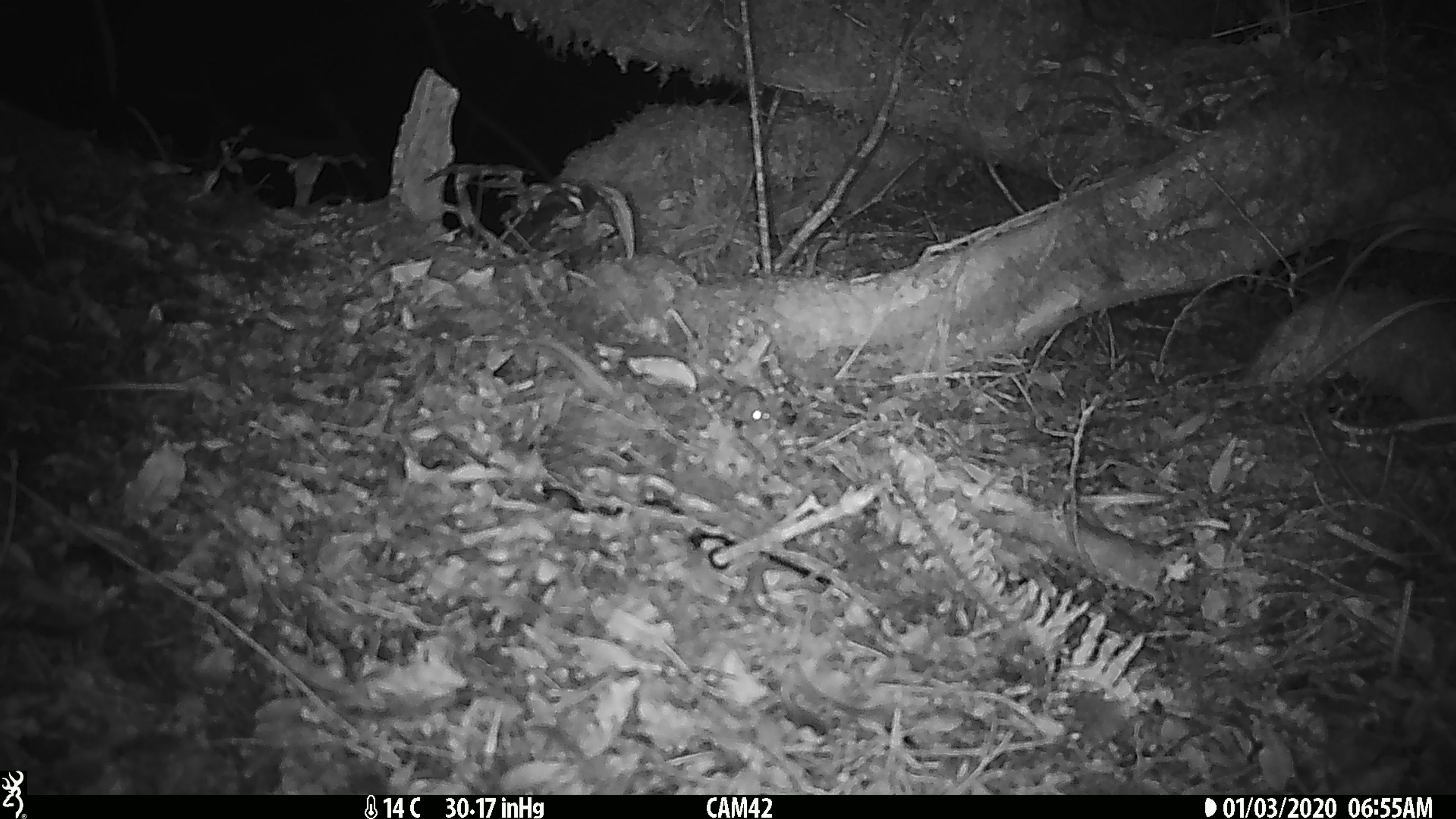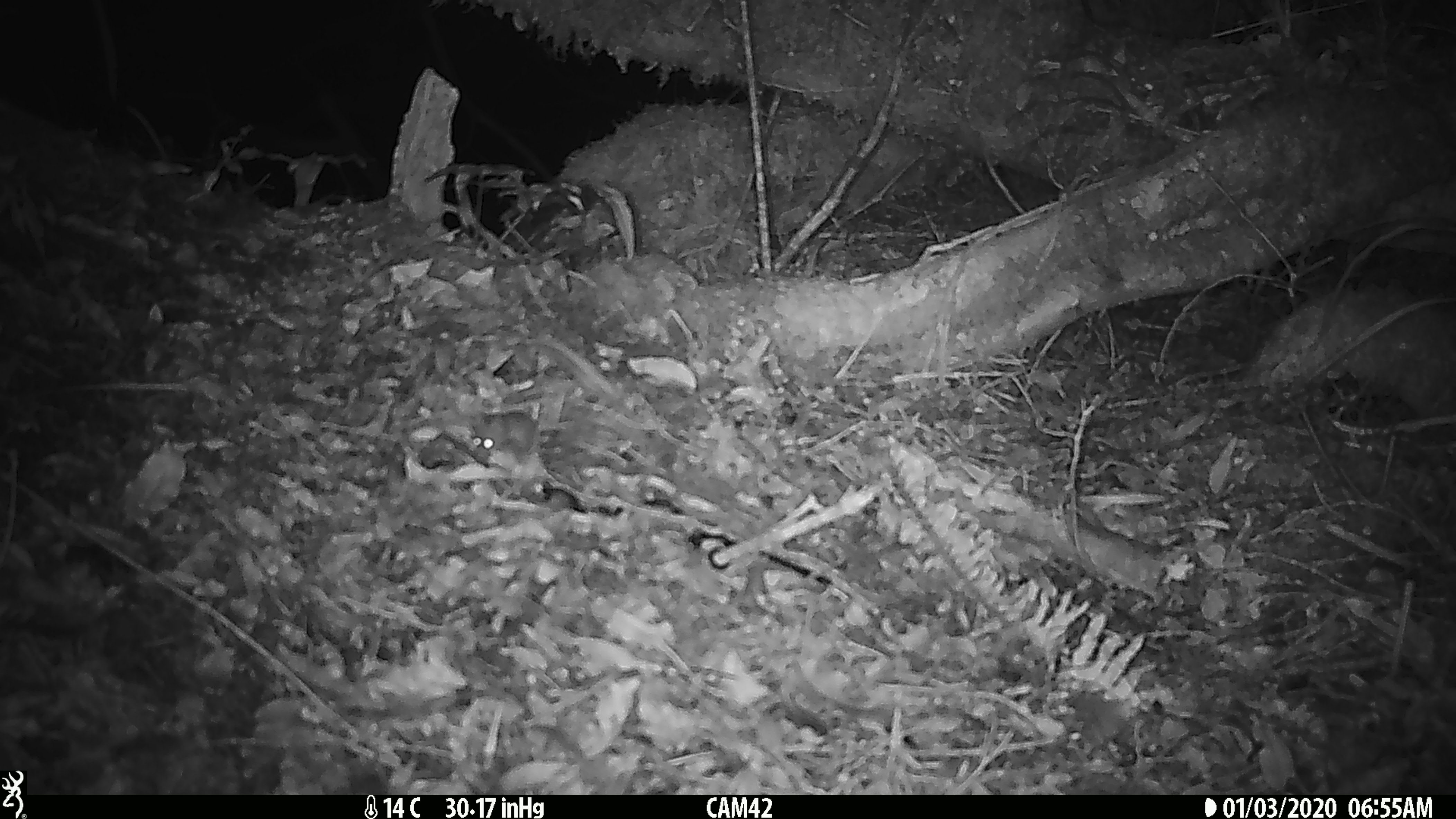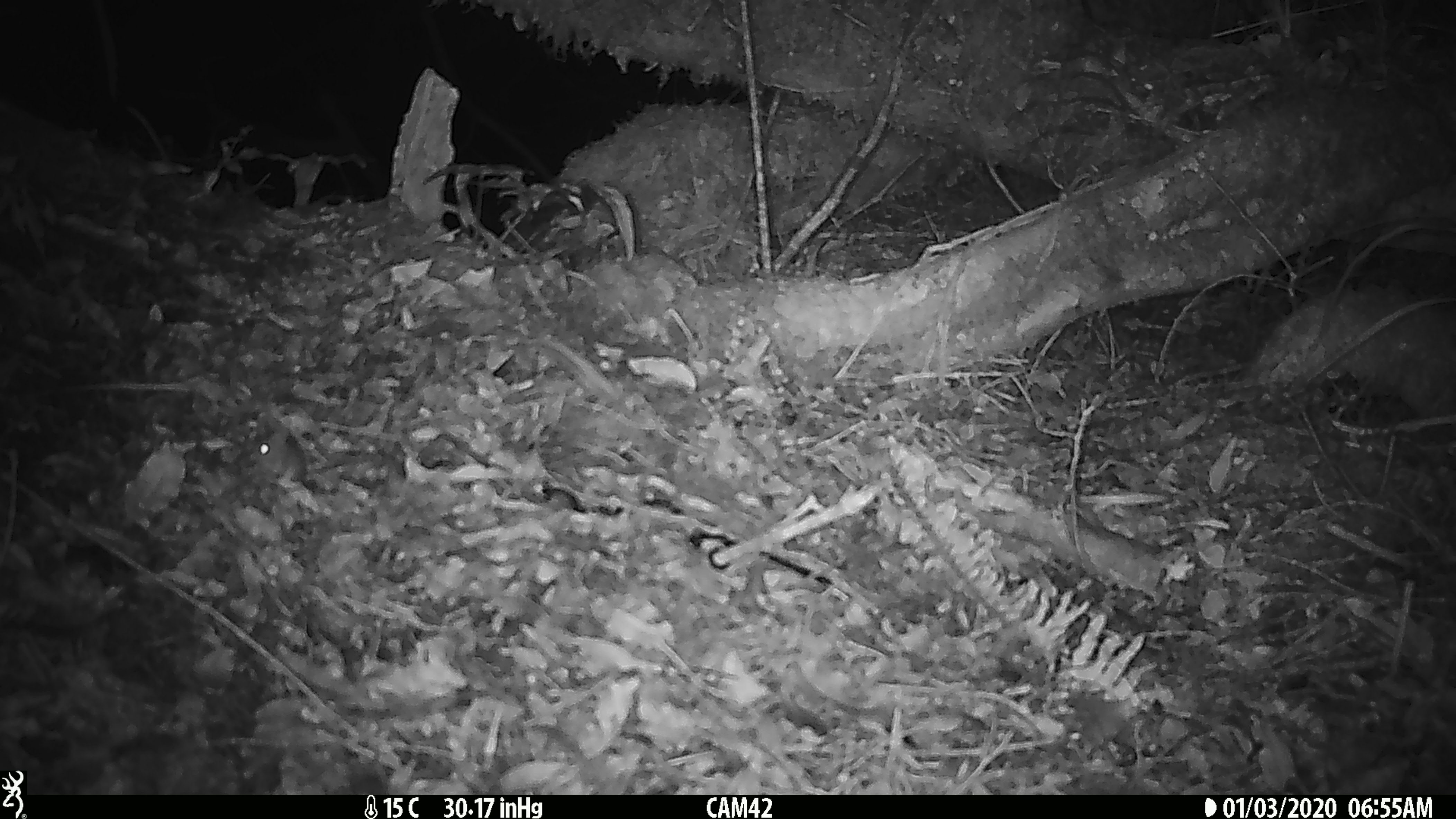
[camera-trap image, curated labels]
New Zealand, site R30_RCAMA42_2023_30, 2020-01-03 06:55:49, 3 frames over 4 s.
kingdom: Animalia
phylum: Chordata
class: Mammalia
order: Rodentia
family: Muridae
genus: Mus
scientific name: Mus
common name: mouse